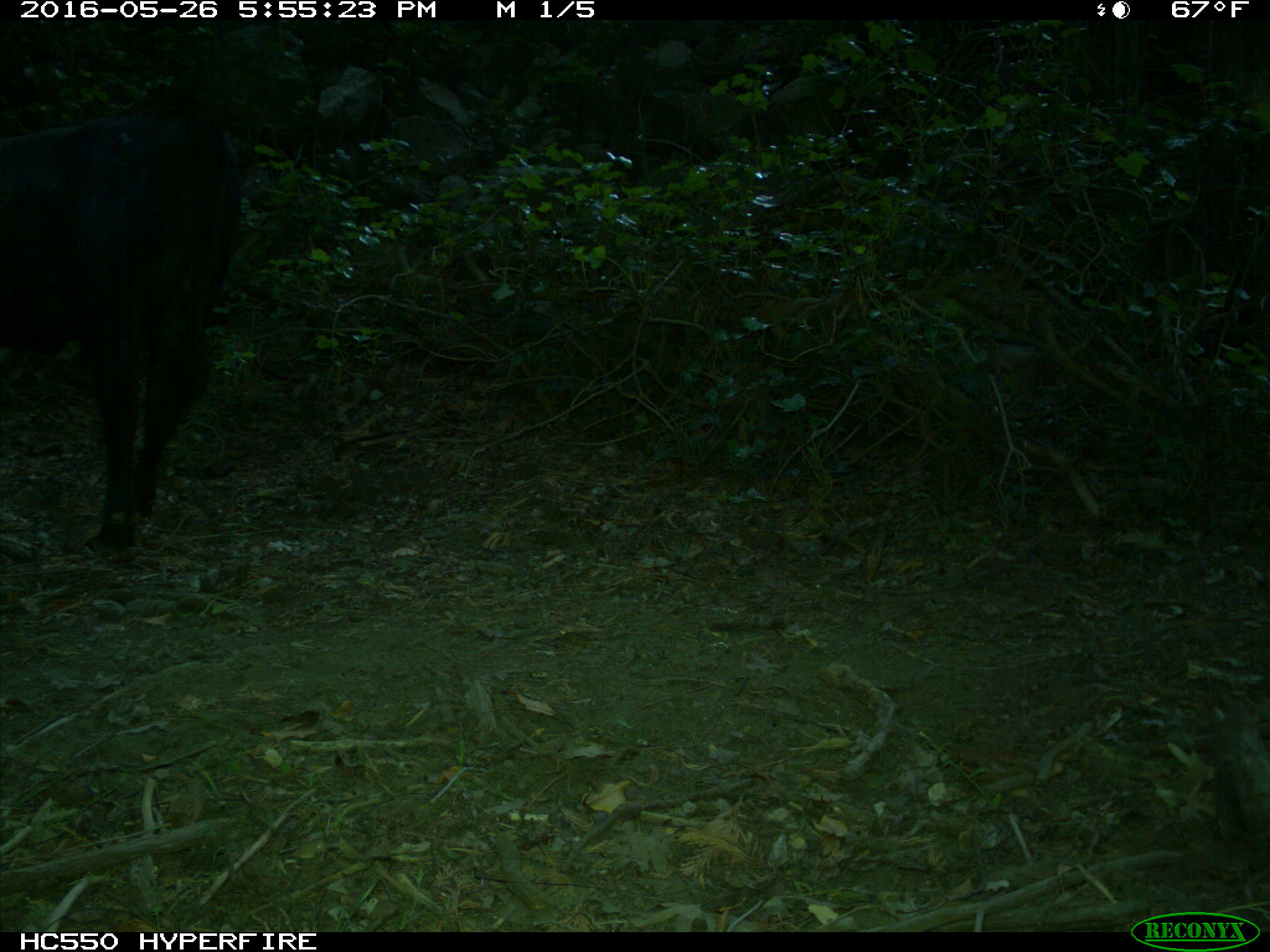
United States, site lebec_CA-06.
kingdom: Animalia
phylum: Chordata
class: Mammalia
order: Artiodactyla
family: Bovidae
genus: Bos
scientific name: Bos taurus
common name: domestic cow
Bos taurus (domestic cow).